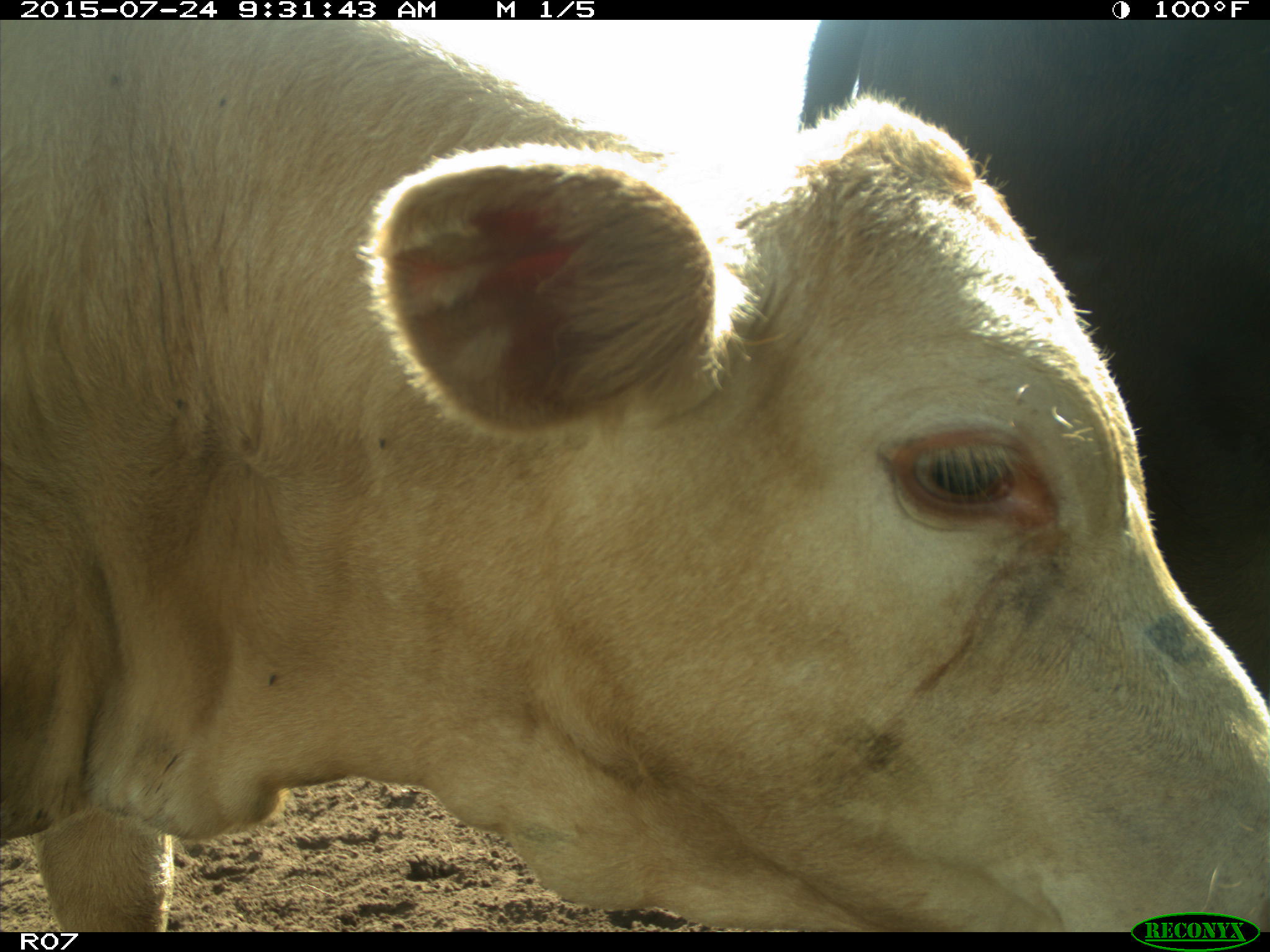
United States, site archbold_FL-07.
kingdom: Animalia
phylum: Chordata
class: Mammalia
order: Artiodactyla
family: Bovidae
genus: Bos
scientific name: Bos taurus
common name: domestic cow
Bos taurus (domestic cow).